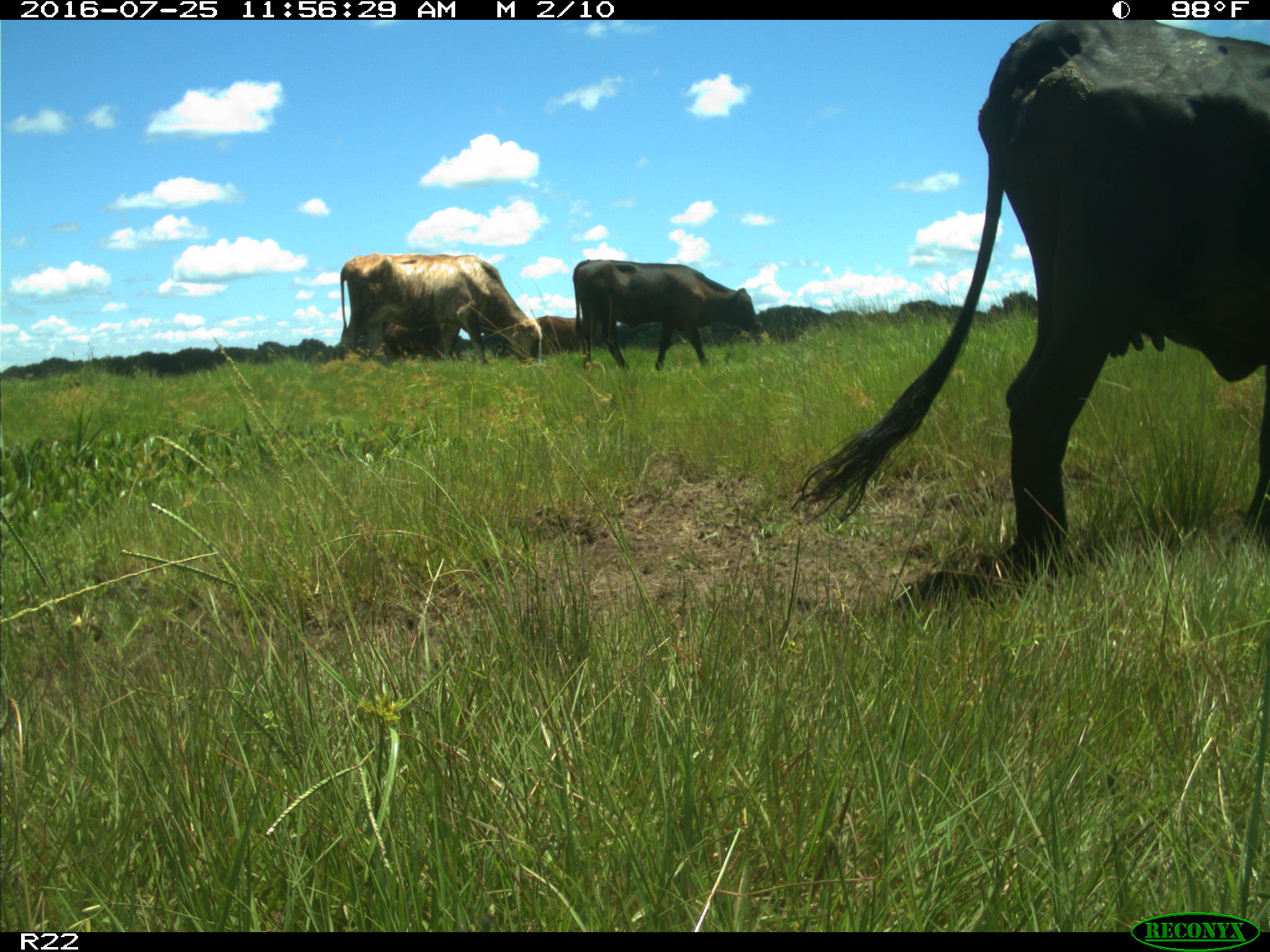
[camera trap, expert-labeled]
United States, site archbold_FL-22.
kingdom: Animalia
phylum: Chordata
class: Mammalia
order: Artiodactyla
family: Bovidae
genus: Bos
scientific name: Bos taurus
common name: domestic cow